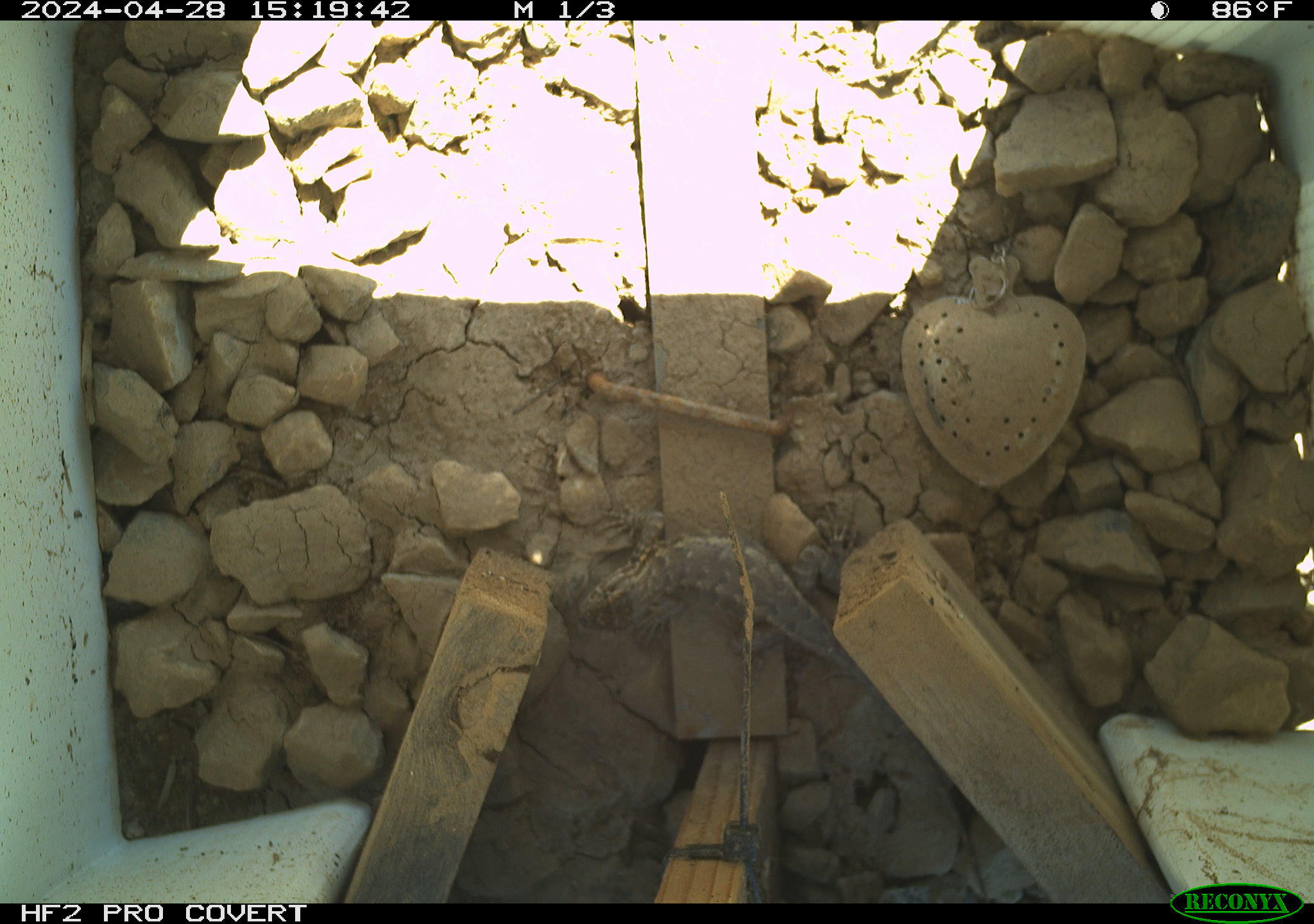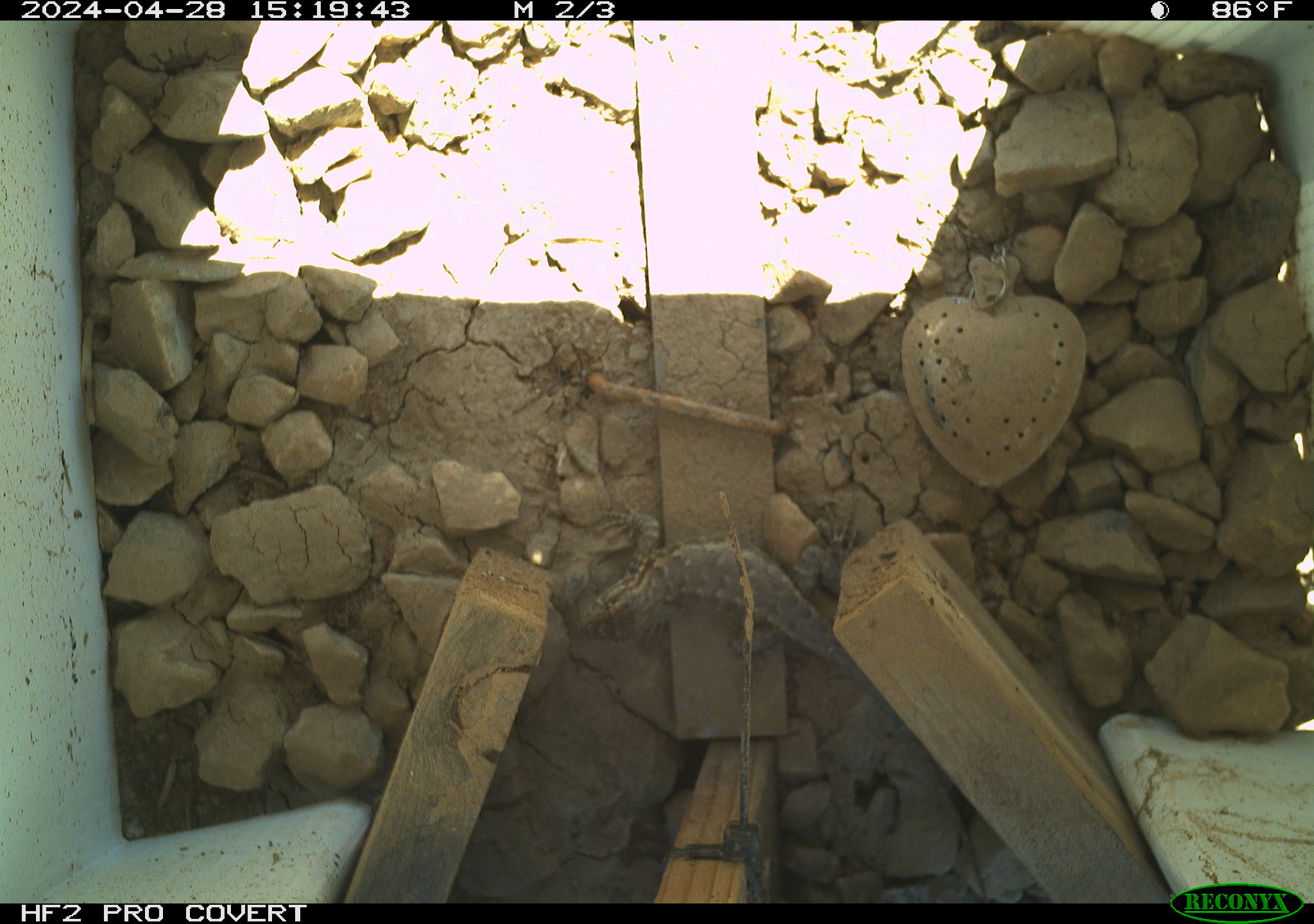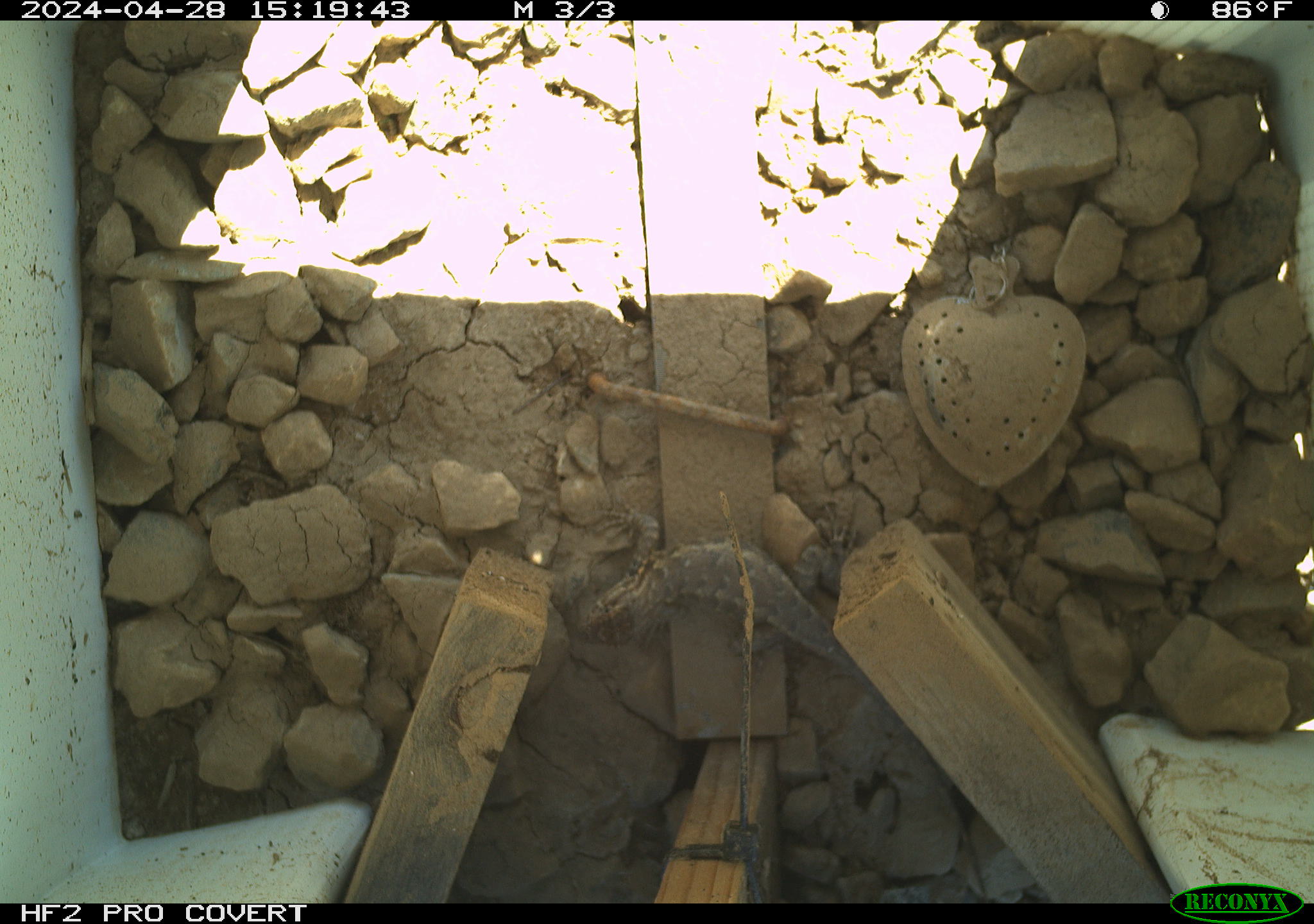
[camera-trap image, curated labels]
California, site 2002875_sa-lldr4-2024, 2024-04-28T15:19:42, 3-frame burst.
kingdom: Animalia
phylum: Chordata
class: Reptilia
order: Squamata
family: Phrynosomatidae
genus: Sceloporus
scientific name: Sceloporus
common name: spiny lizards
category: sceloporus species